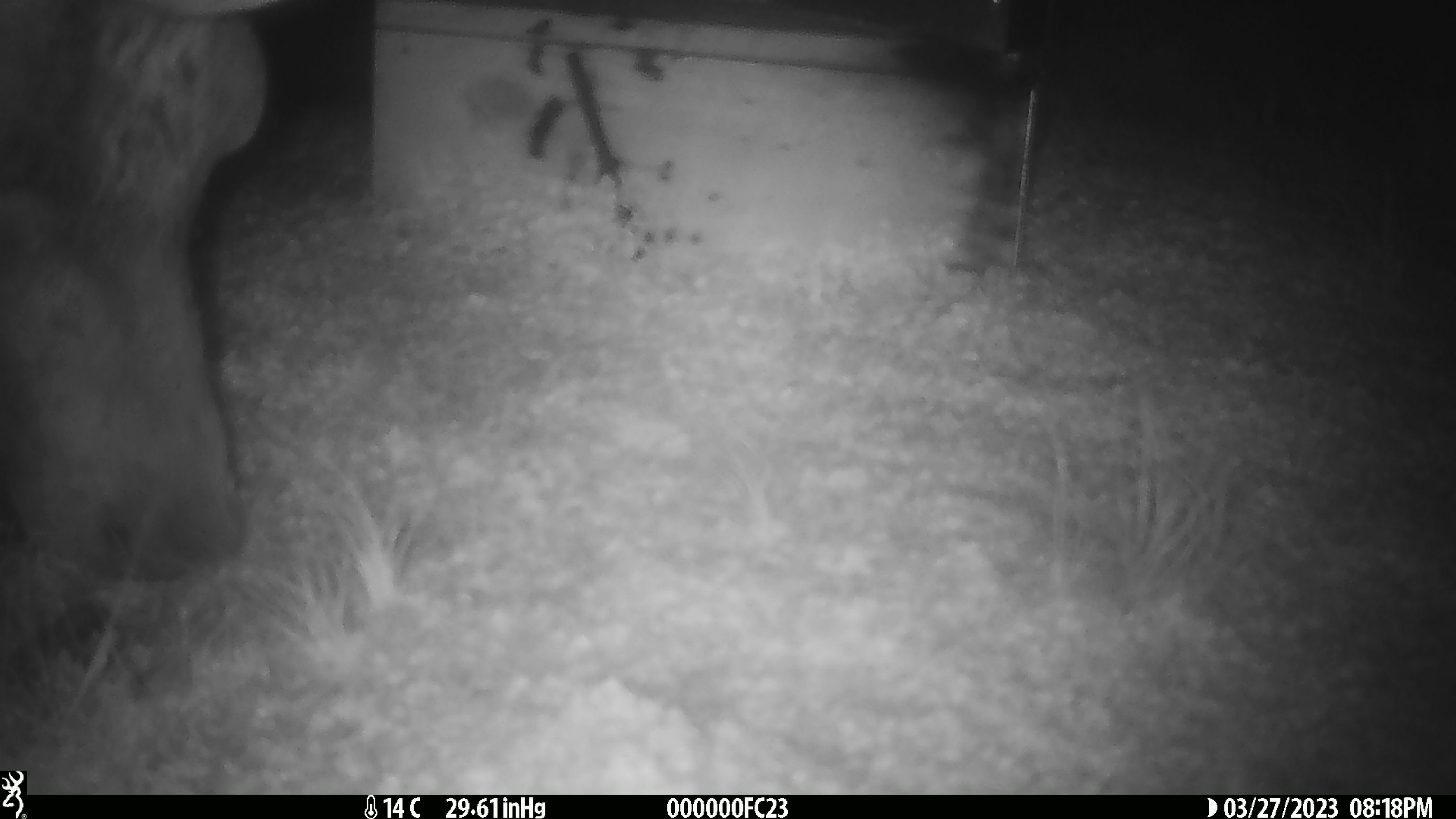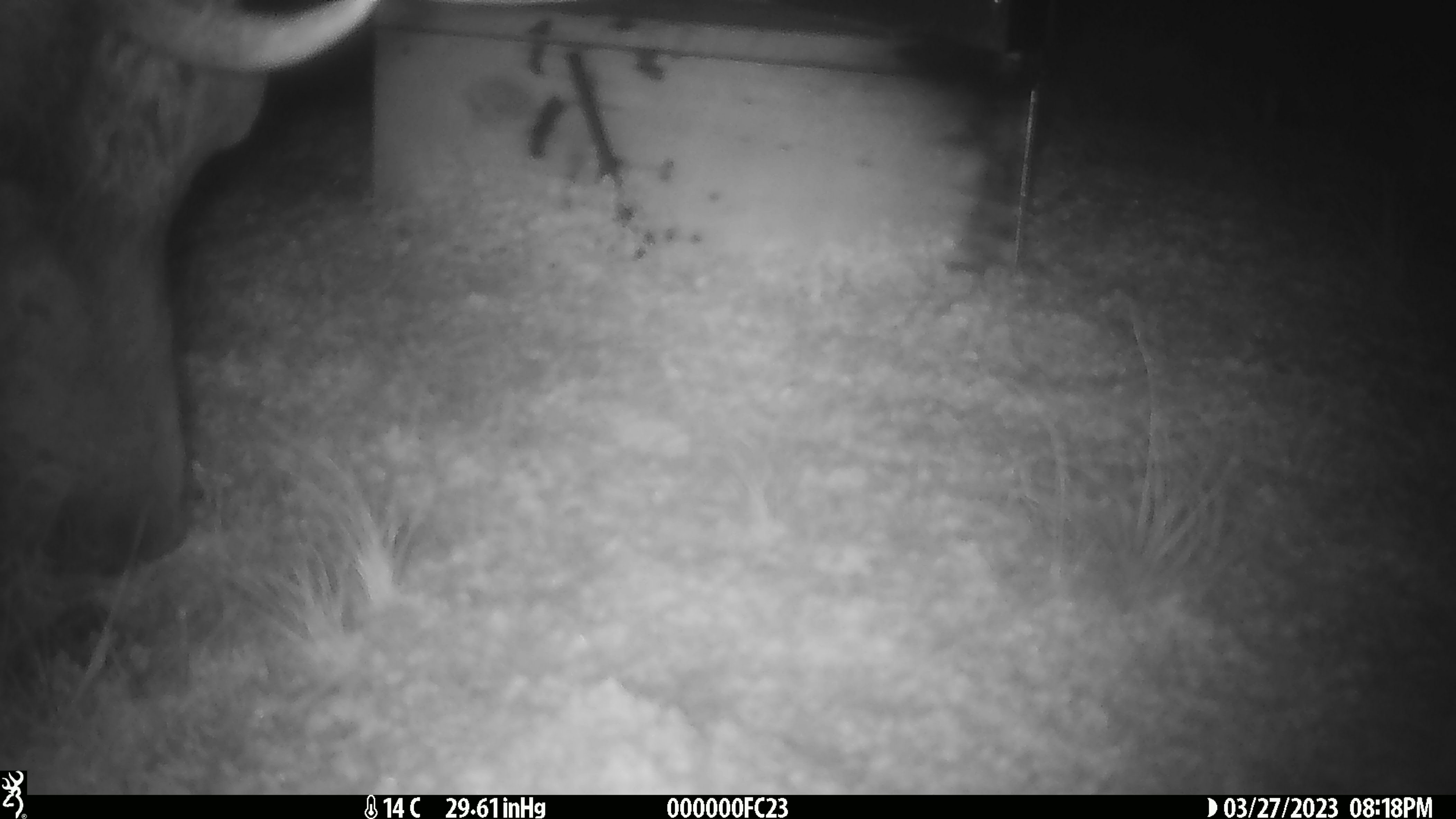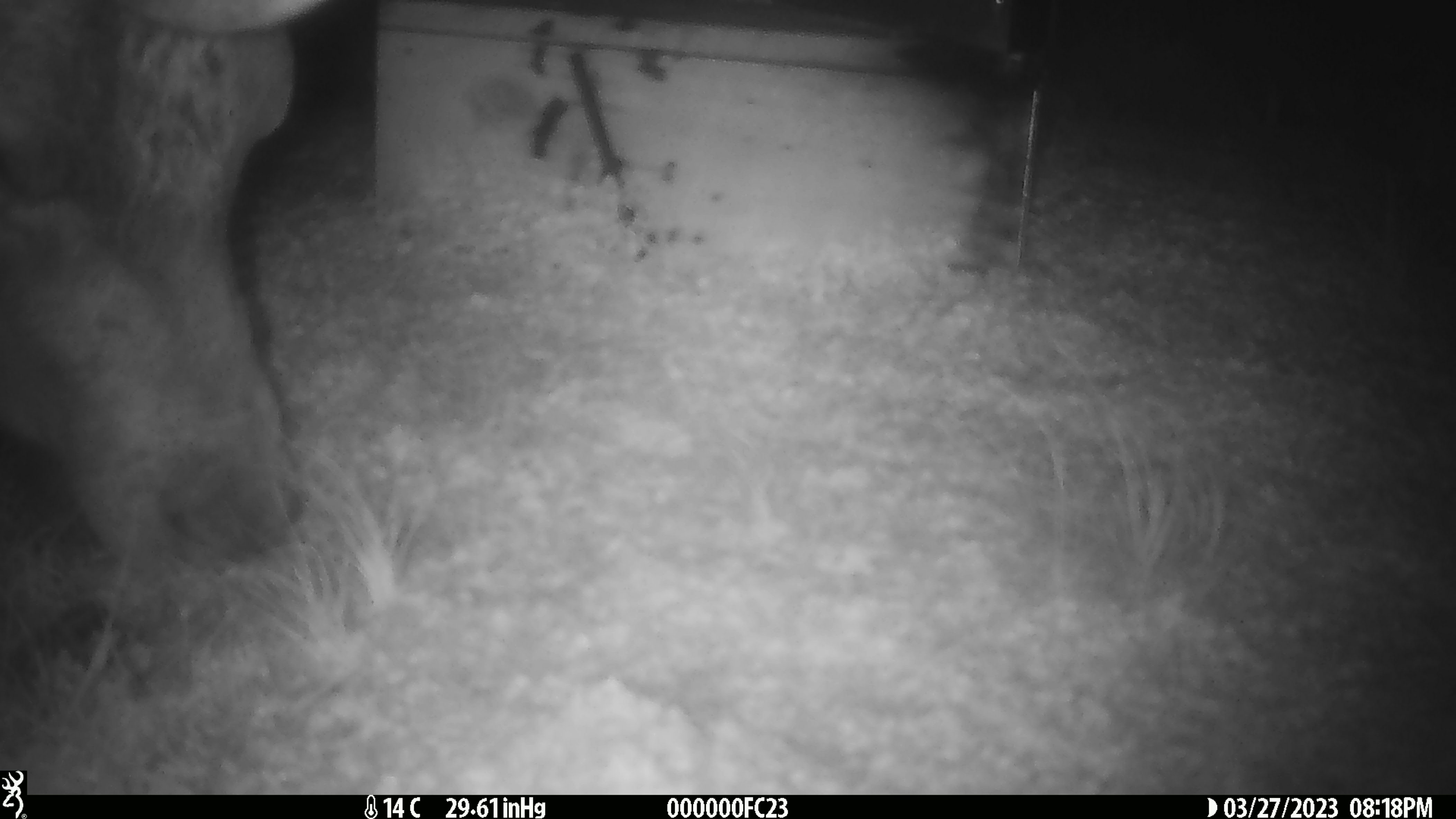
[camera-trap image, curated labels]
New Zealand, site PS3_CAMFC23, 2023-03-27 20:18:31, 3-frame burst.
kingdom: Animalia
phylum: Chordata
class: Mammalia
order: Artiodactyla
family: Cervidae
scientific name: Cervidae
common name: deer